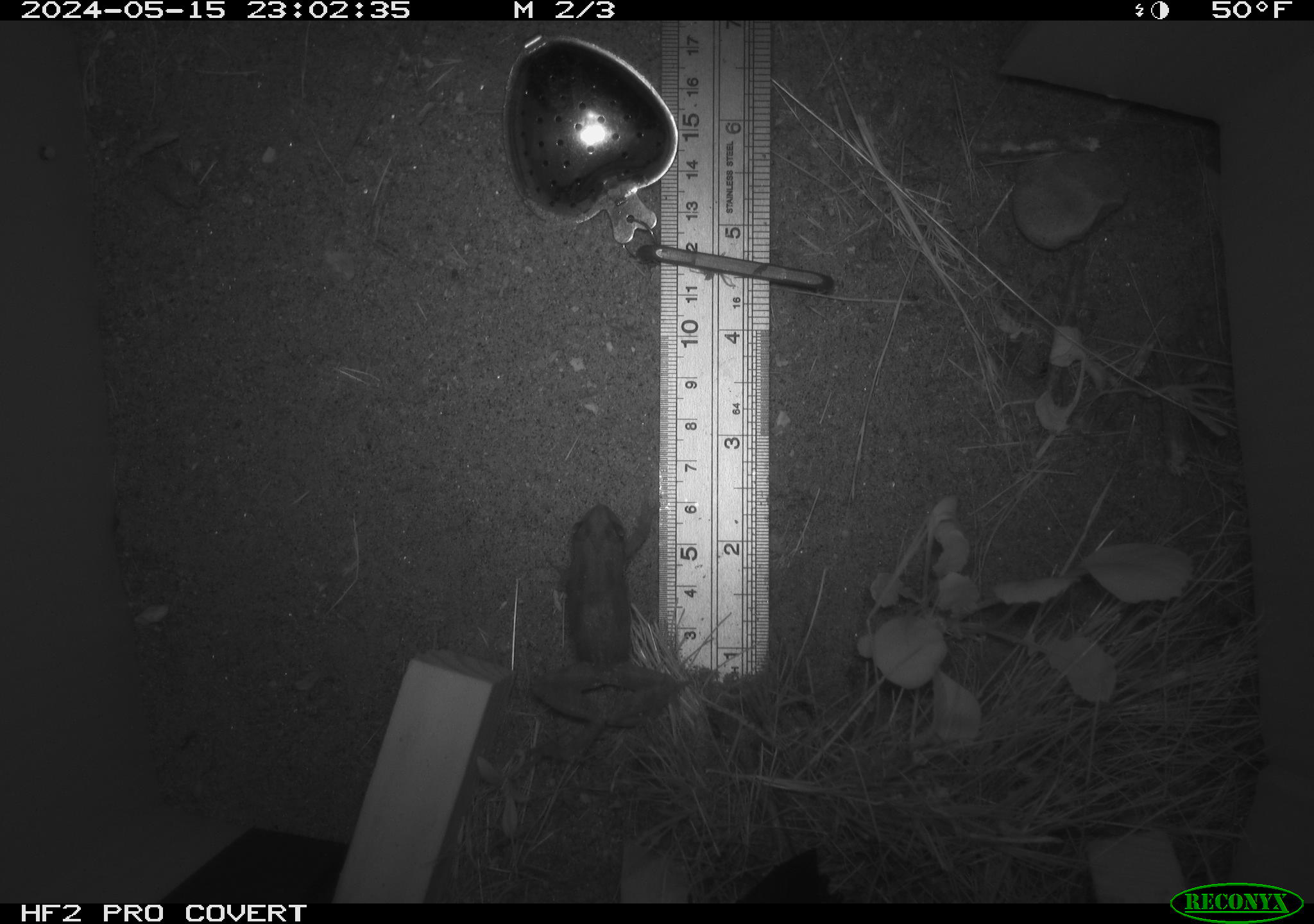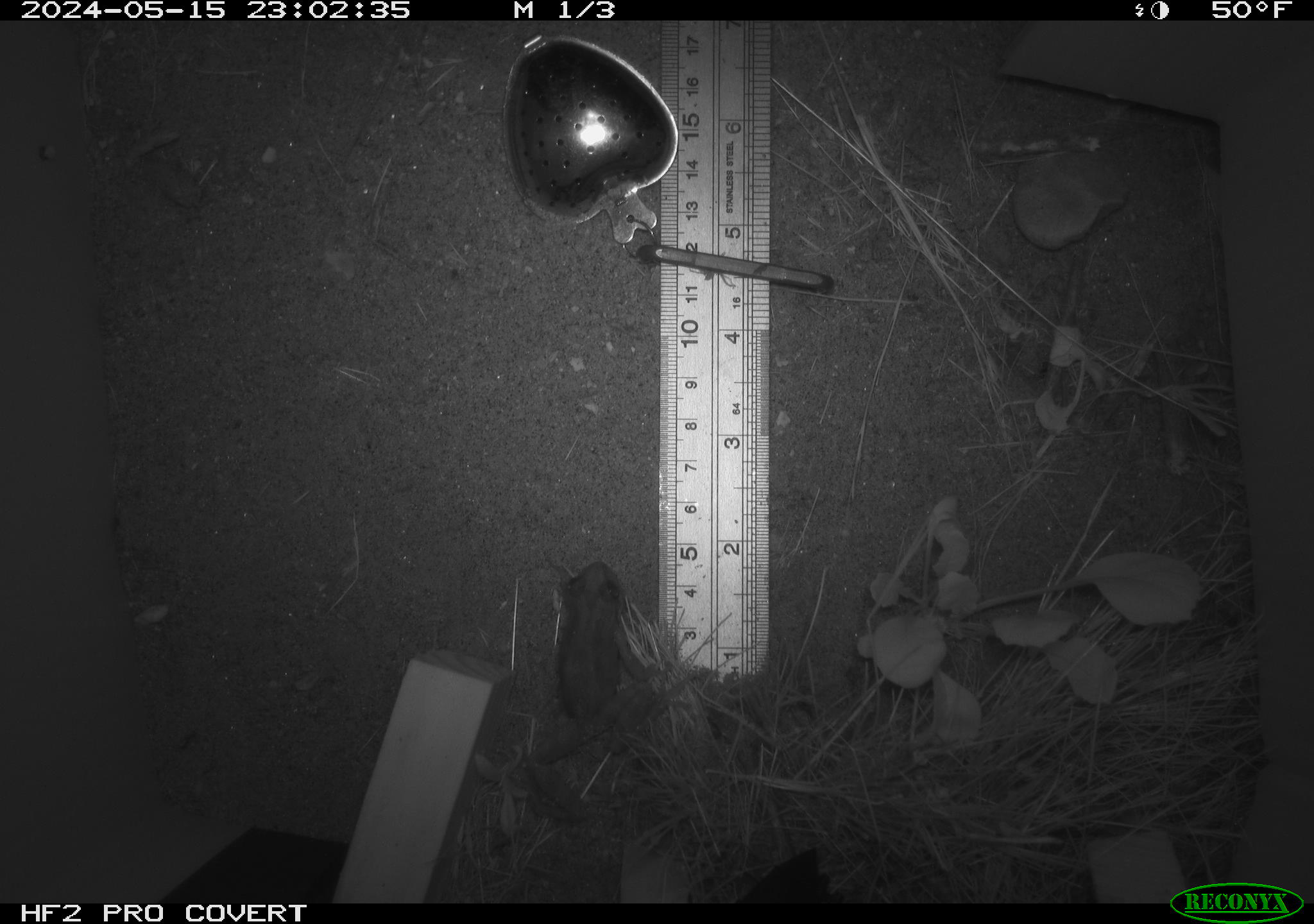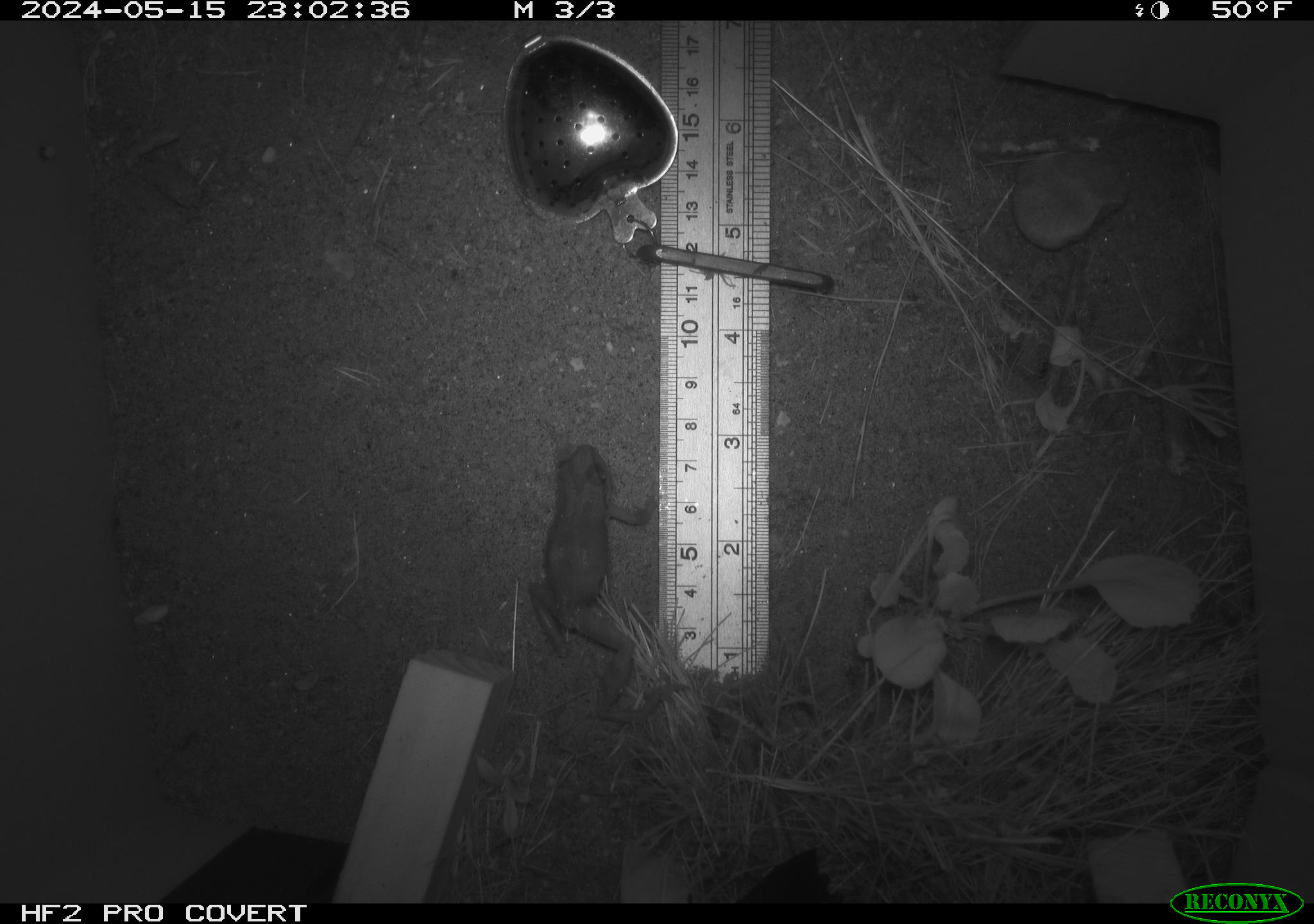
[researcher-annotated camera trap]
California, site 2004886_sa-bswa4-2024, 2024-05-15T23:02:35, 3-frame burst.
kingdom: Animalia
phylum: Chordata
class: Amphibia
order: Anura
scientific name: Anura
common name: frogs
Frogs (Anura).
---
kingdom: Animalia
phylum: Chordata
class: Mammalia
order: Rodentia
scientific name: Rodentia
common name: rodent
Rodent (Rodentia).